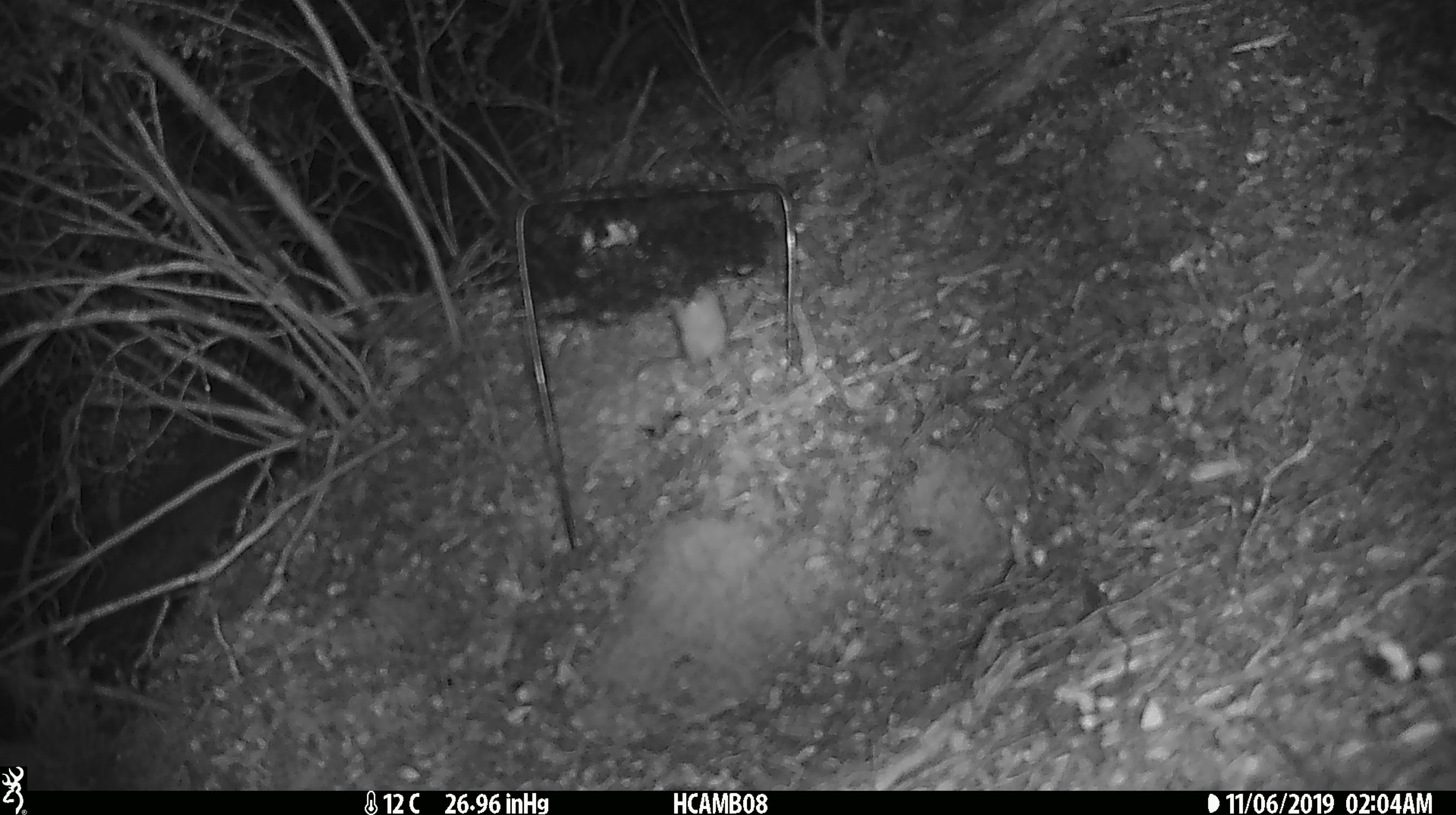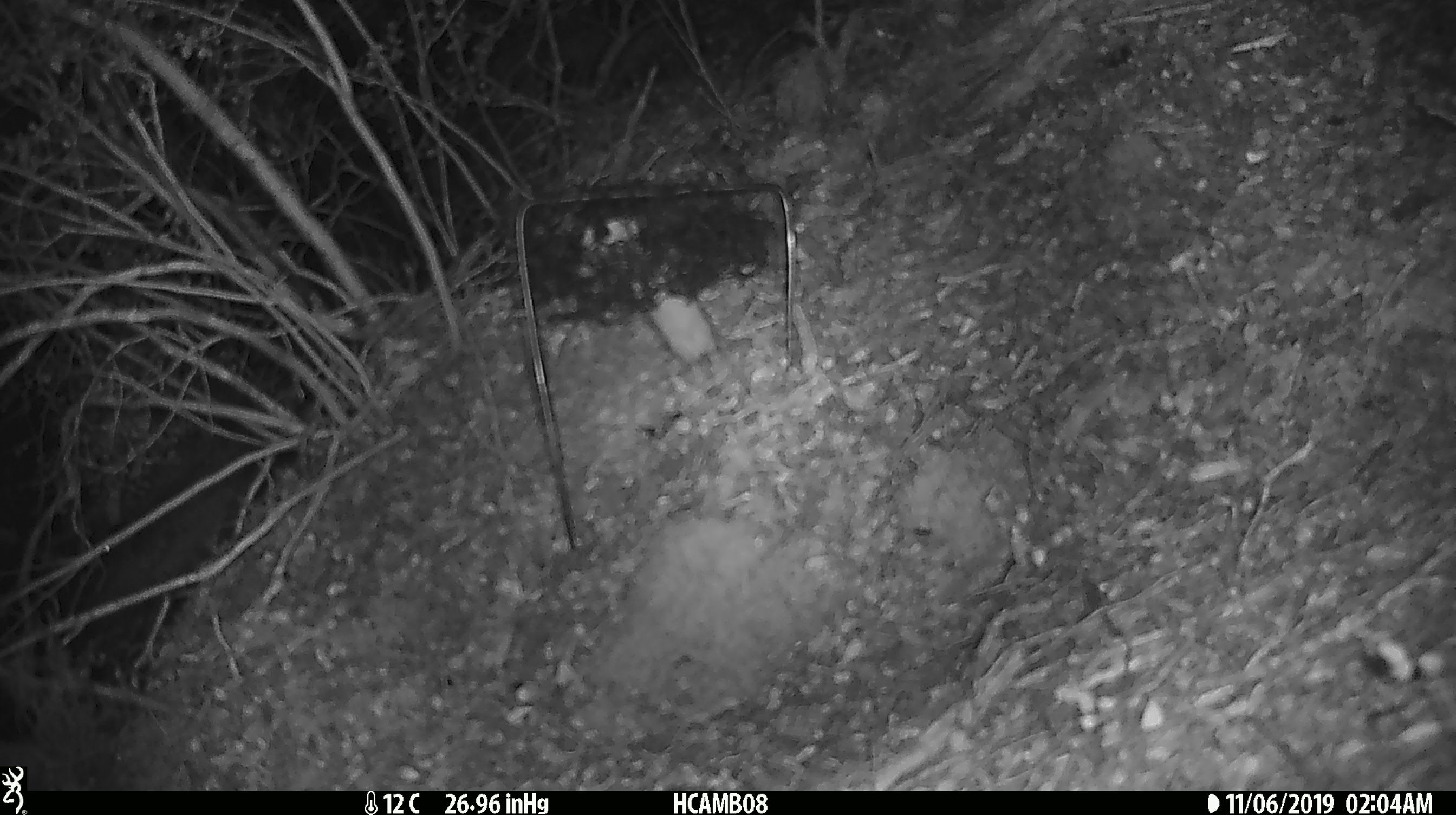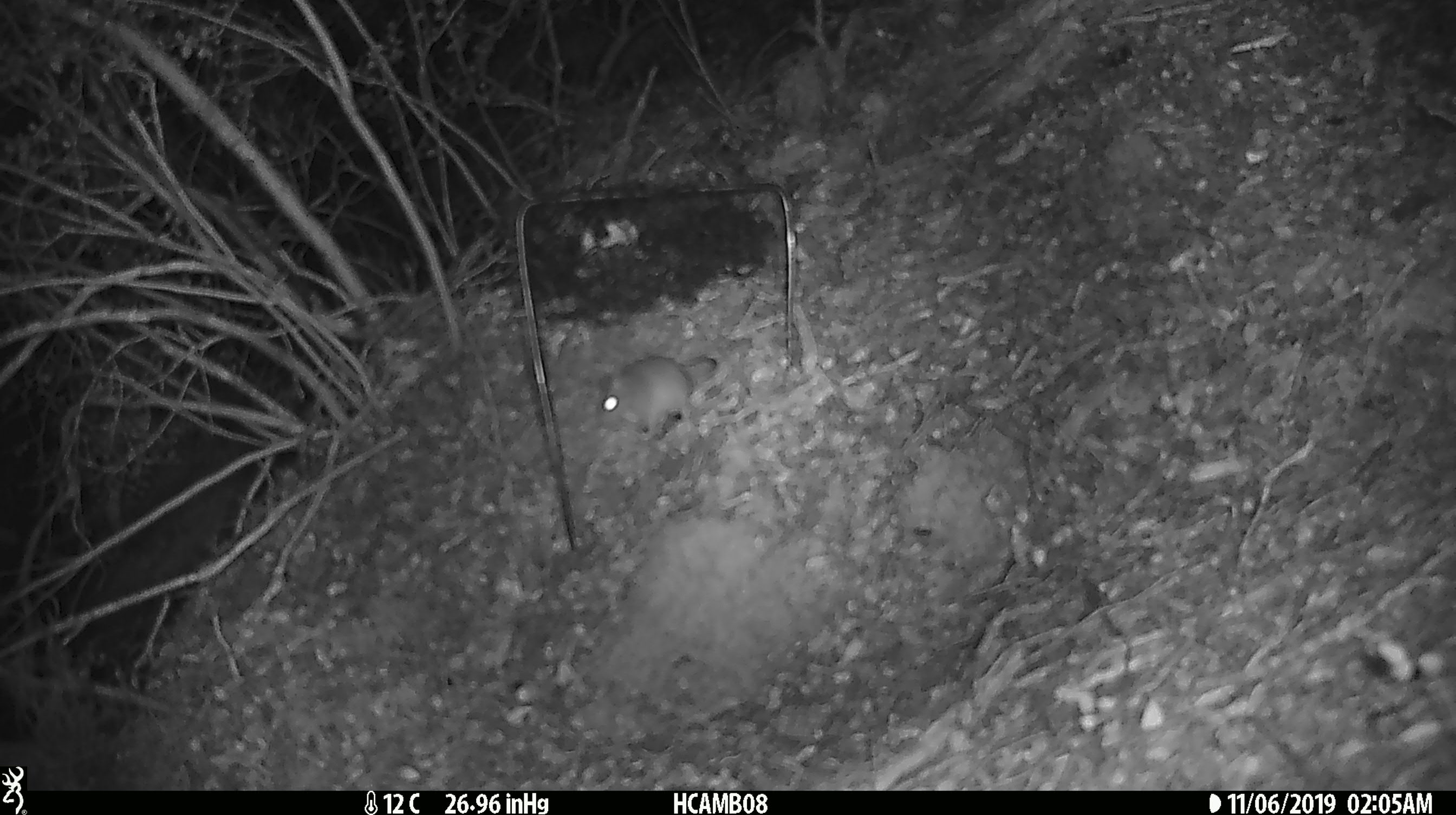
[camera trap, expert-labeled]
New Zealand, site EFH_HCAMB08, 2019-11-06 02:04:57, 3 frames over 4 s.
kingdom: Animalia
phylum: Chordata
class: Mammalia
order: Rodentia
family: Muridae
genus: Mus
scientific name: Mus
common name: mouse